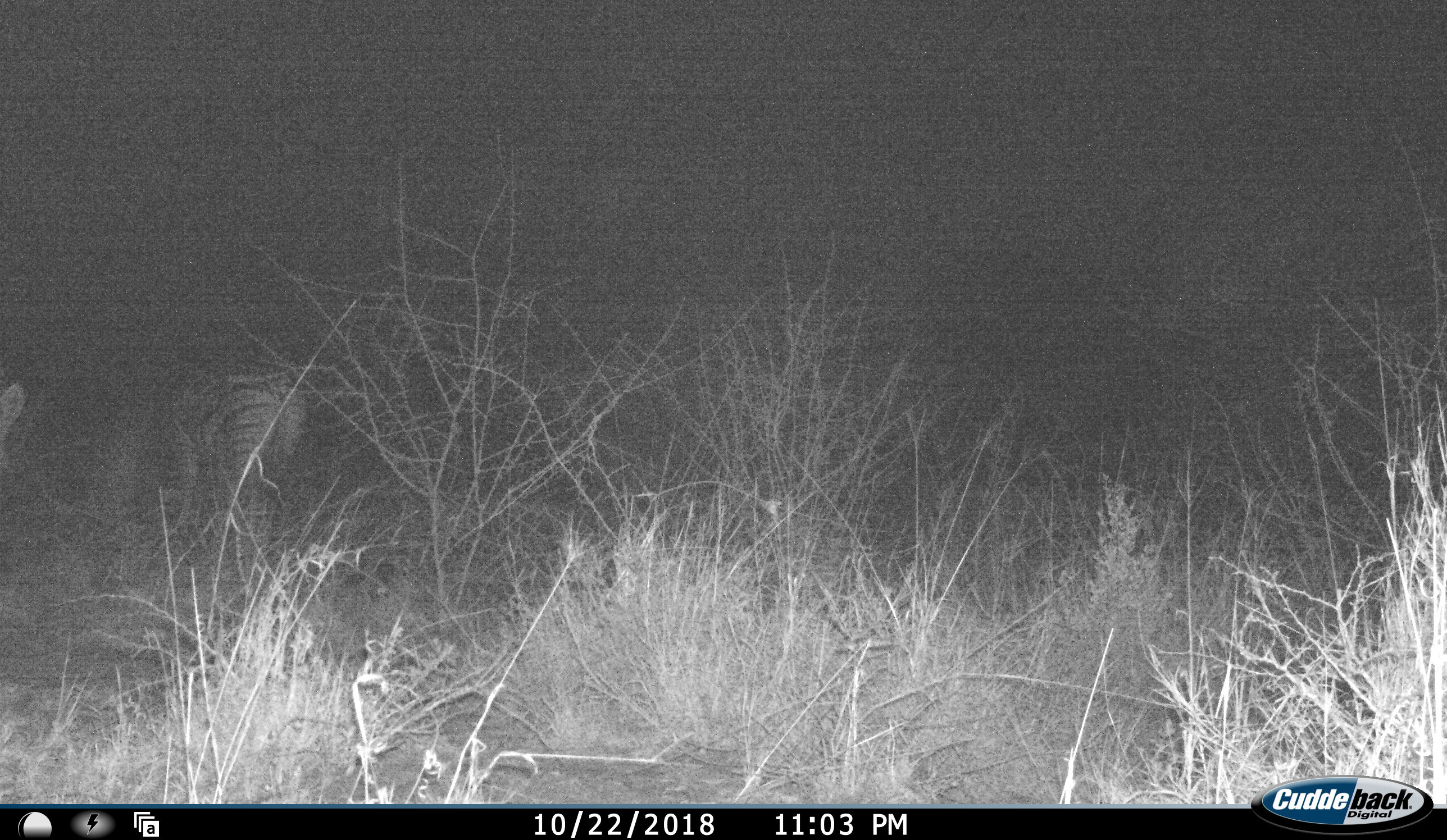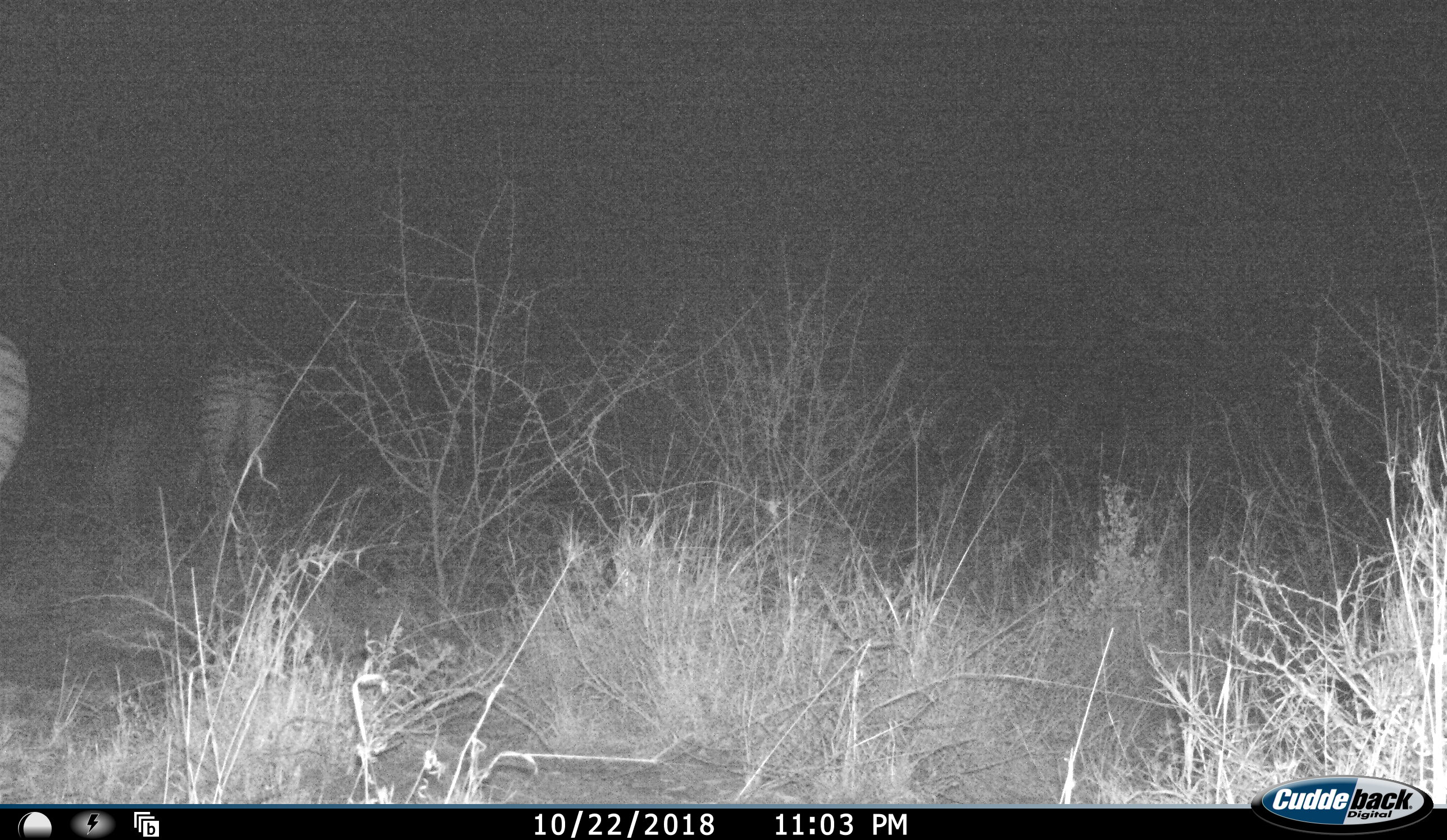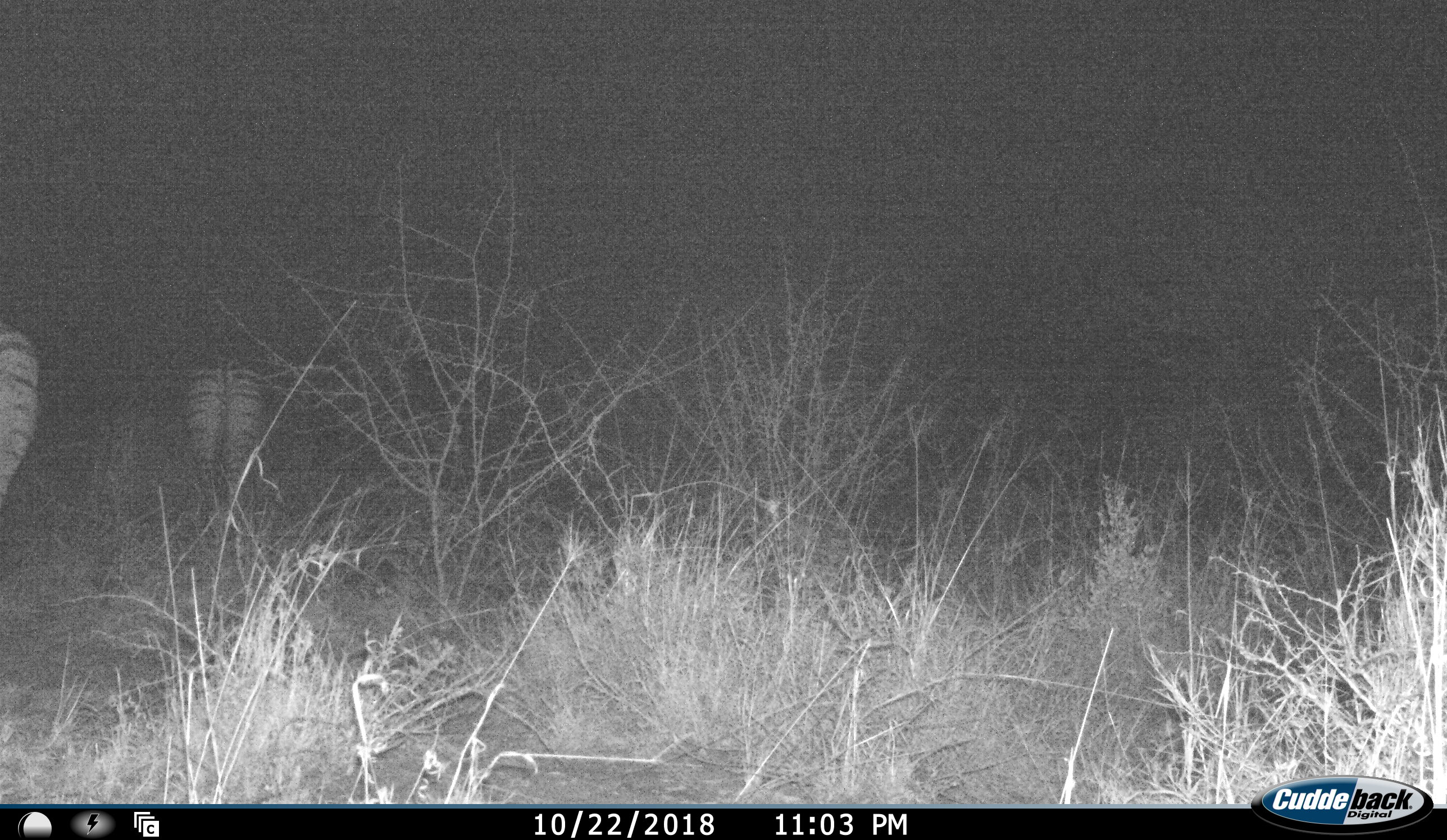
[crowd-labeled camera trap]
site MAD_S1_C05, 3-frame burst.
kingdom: Animalia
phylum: Chordata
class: Mammalia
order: Perissodactyla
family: Equidae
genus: Equus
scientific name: Equus quagga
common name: plains zebra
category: zebraplains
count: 2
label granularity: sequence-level